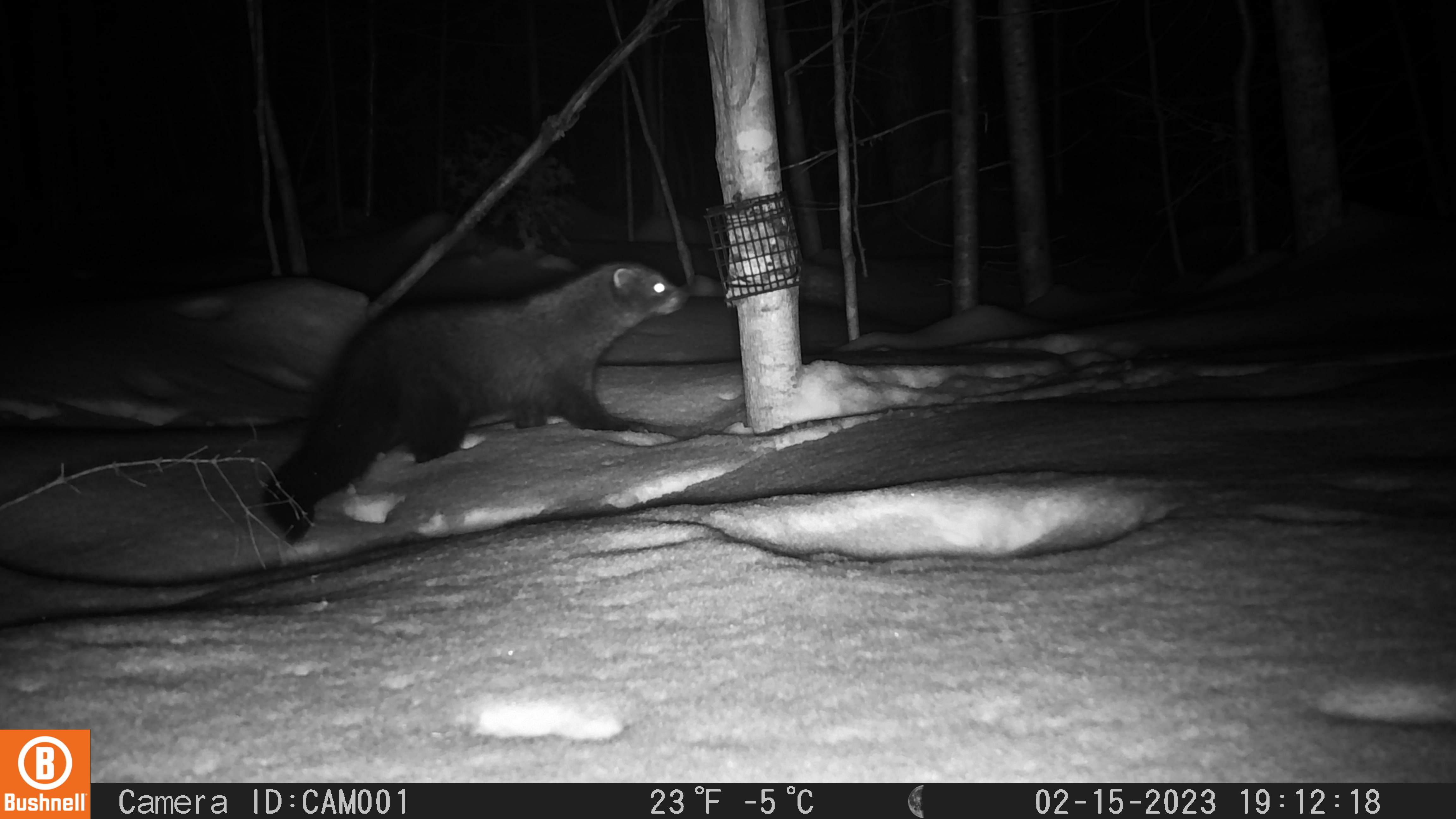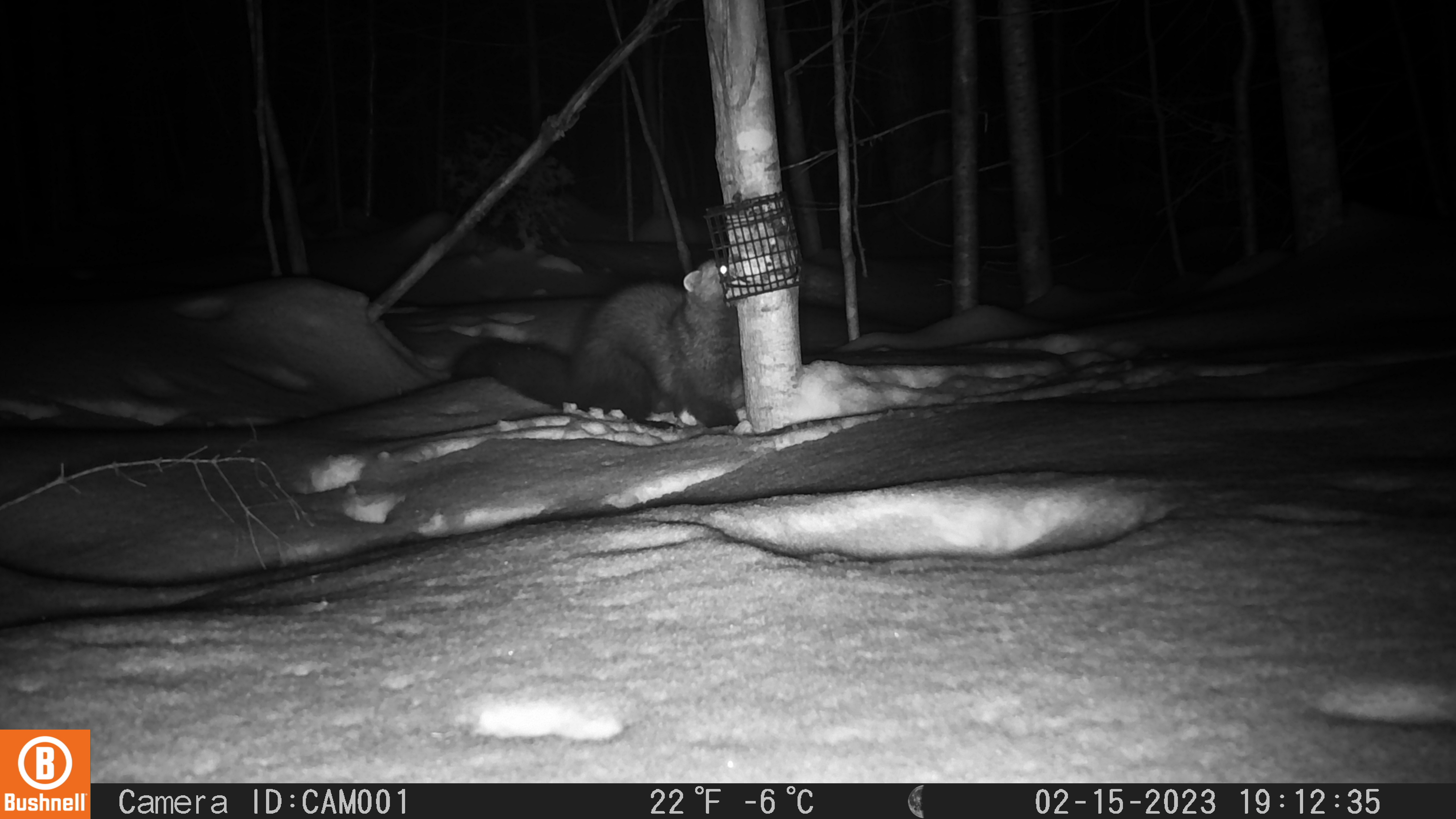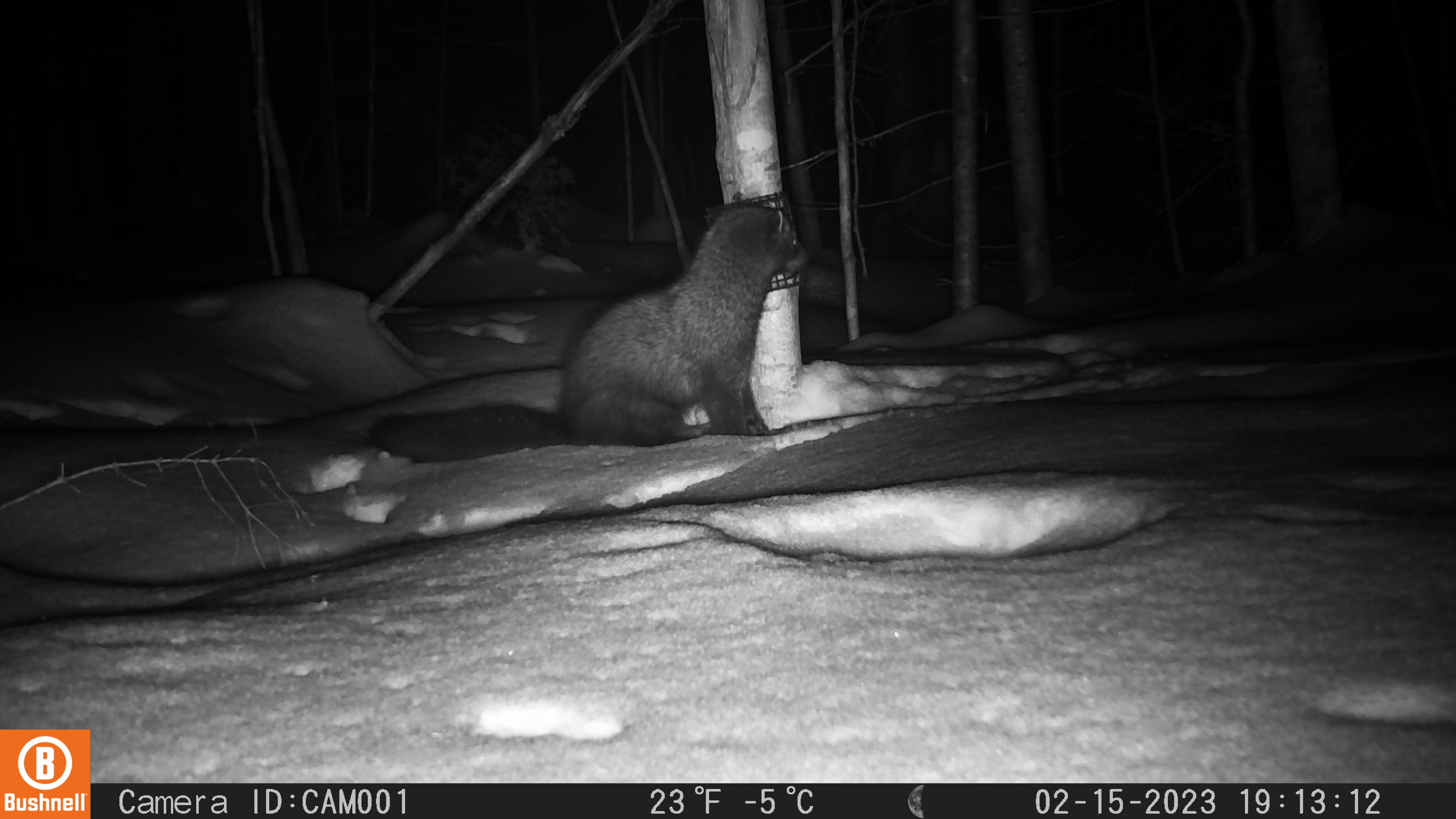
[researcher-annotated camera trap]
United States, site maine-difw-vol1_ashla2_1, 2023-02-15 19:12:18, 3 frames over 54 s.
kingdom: Animalia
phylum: Chordata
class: Mammalia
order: Carnivora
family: Mustelidae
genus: Pekania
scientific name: Pekania pennanti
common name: fisher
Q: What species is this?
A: Fisher (Pekania pennanti).